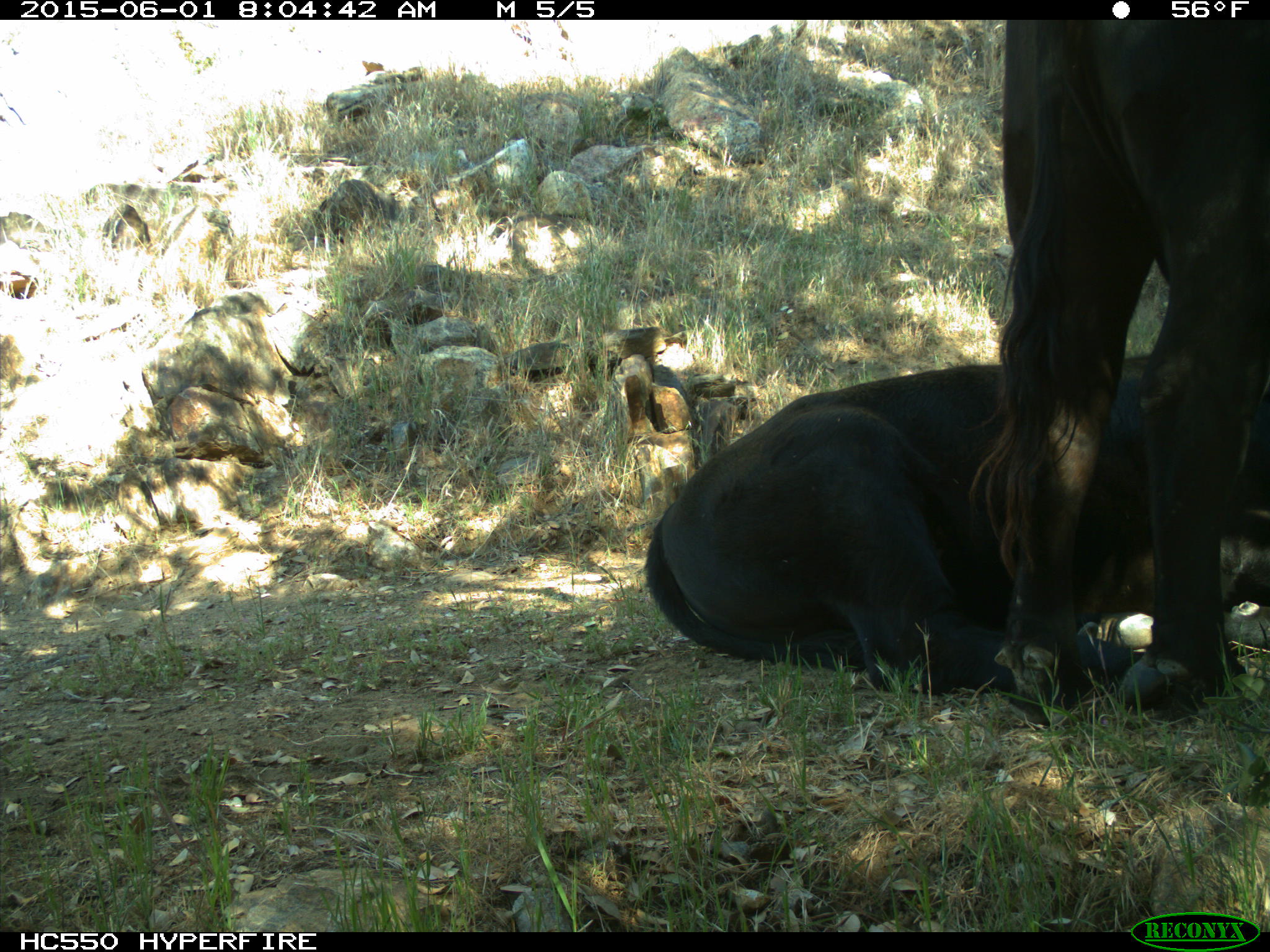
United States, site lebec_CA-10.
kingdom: Animalia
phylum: Chordata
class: Mammalia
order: Artiodactyla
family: Bovidae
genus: Bos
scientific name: Bos taurus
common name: domestic cow